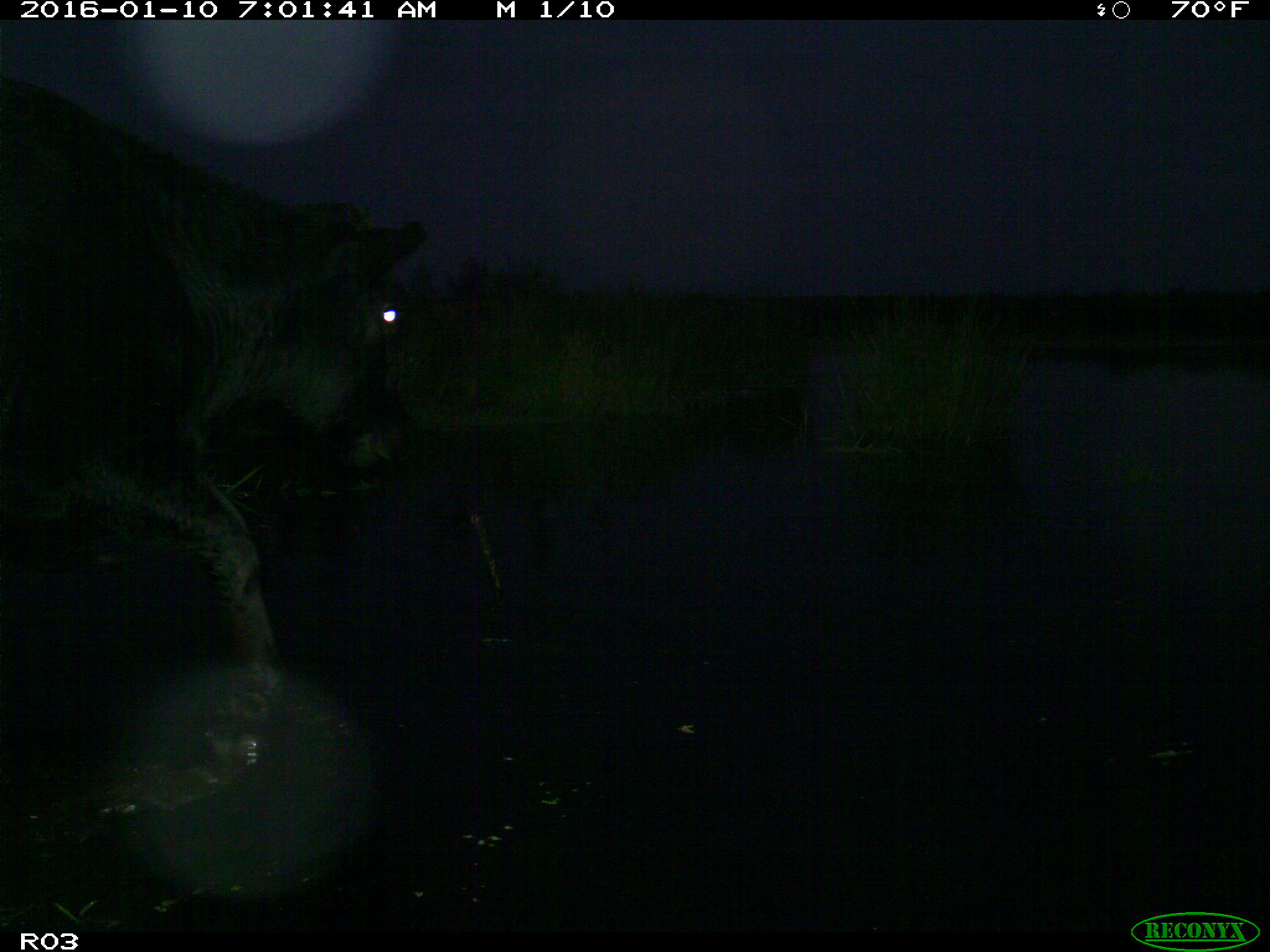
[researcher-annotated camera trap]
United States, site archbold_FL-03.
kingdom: Animalia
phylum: Chordata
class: Mammalia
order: Artiodactyla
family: Bovidae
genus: Bos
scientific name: Bos taurus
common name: domestic cow